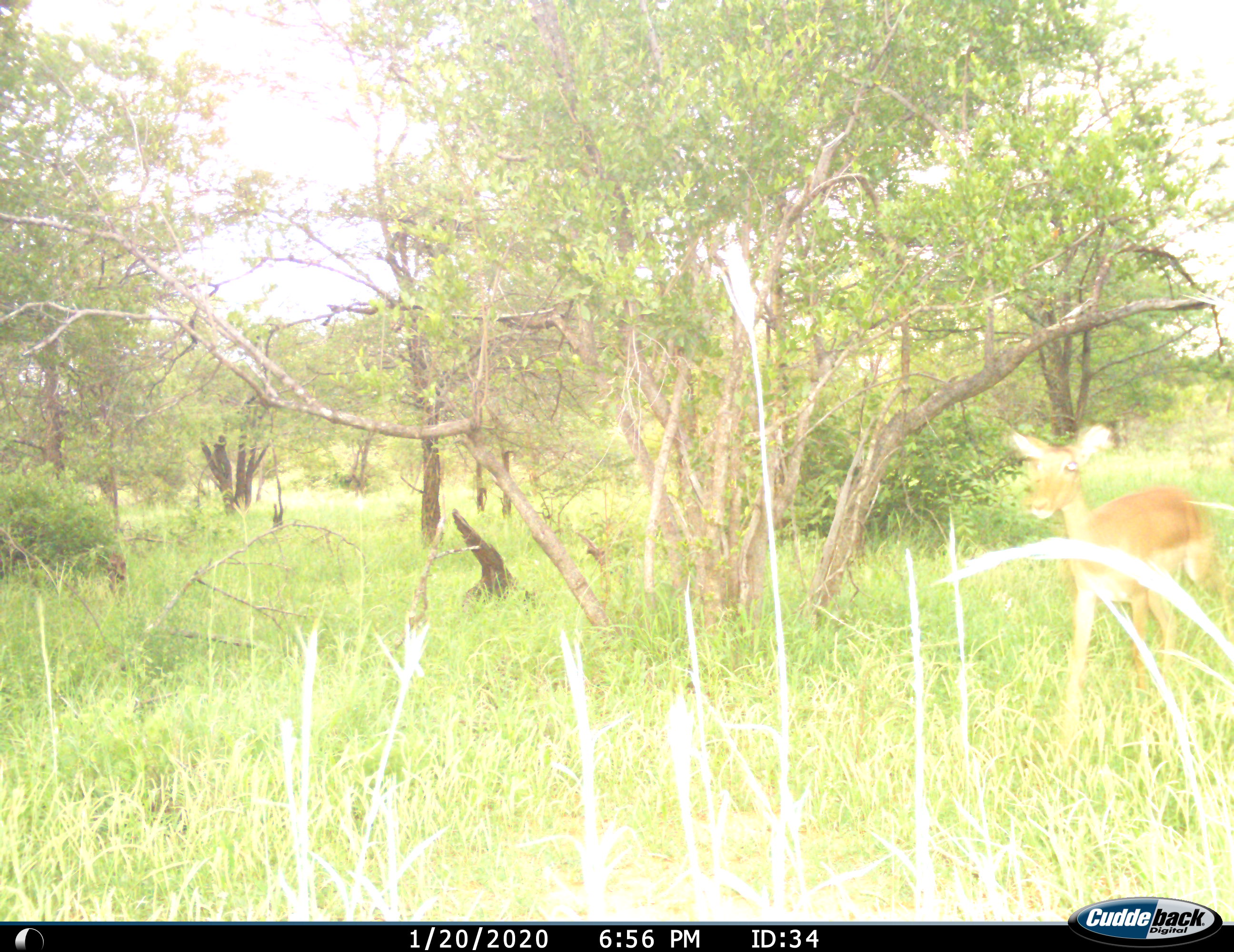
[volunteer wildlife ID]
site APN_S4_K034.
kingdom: Animalia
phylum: Chordata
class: Mammalia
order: Artiodactyla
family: Bovidae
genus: Aepyceros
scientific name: Aepyceros melampus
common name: impala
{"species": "impala (Aepyceros melampus)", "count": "1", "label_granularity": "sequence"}